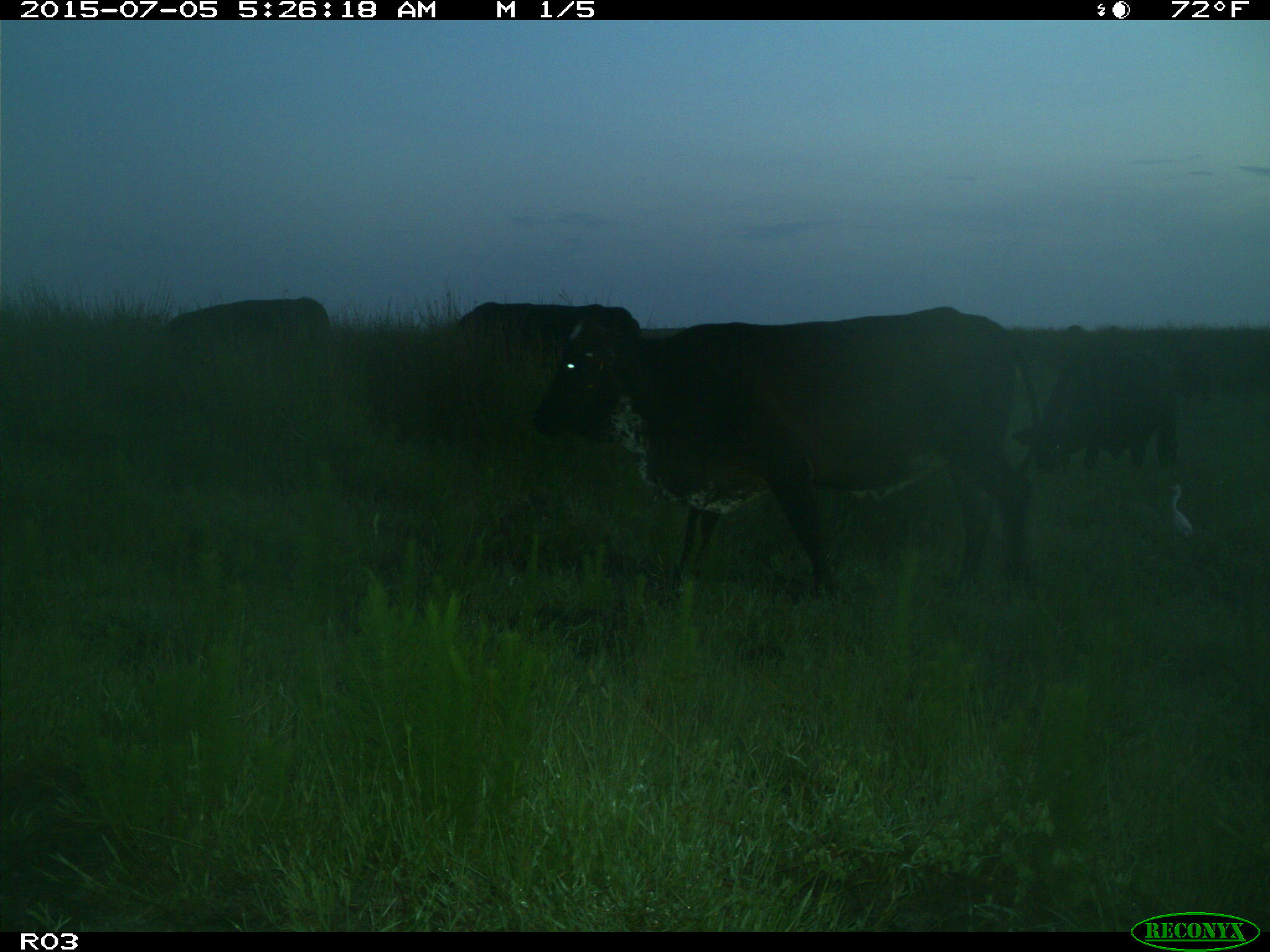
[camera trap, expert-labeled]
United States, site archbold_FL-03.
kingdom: Animalia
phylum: Chordata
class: Mammalia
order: Artiodactyla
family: Bovidae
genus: Bos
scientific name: Bos taurus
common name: domestic cow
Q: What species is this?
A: Bos taurus (domestic cow).